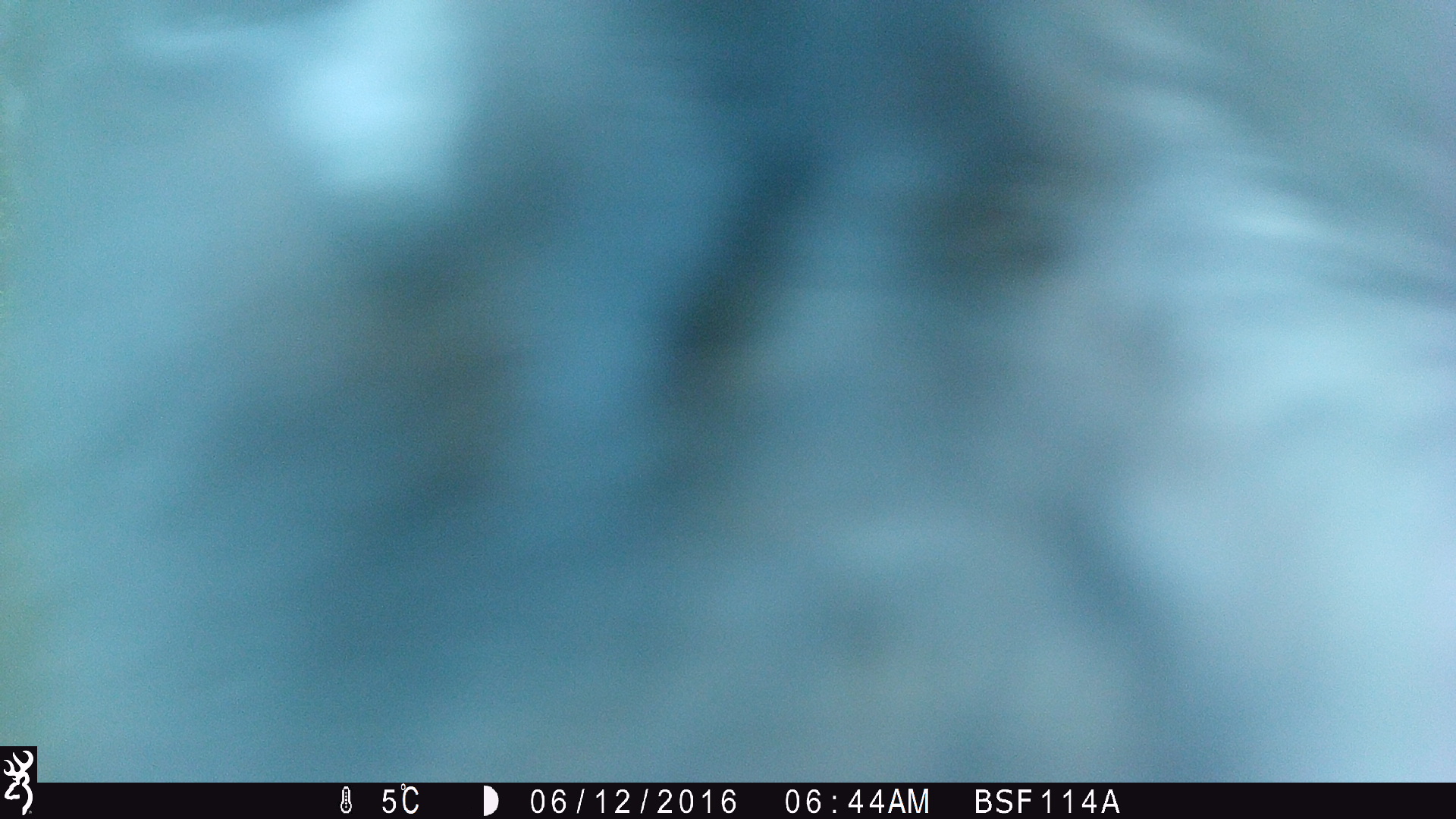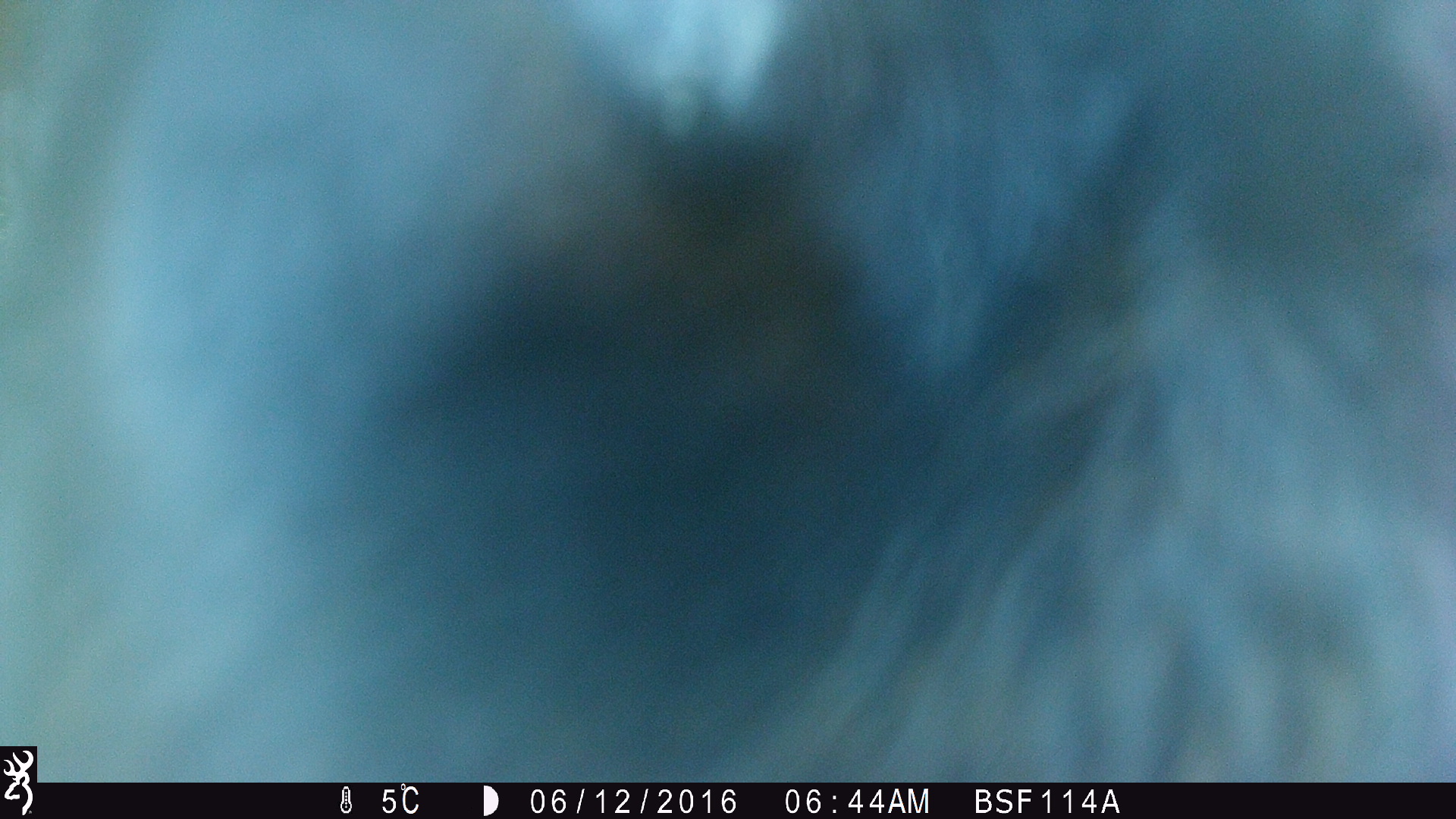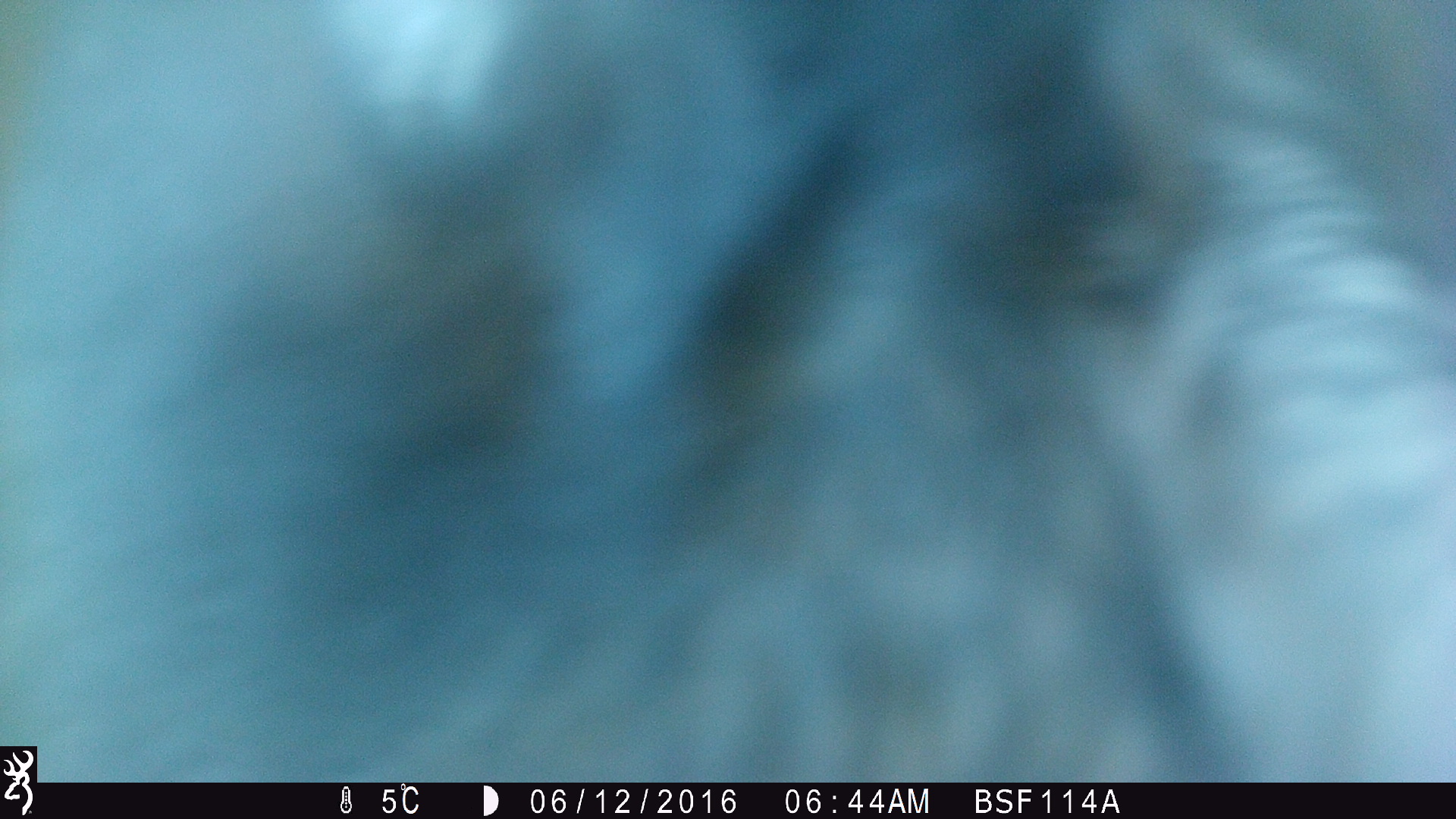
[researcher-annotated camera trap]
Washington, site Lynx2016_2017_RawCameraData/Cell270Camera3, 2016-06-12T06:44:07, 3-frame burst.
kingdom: Animalia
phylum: Chordata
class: Mammalia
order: Artiodactyla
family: Bovidae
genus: Bos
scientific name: Bos taurus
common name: domestic cattle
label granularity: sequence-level